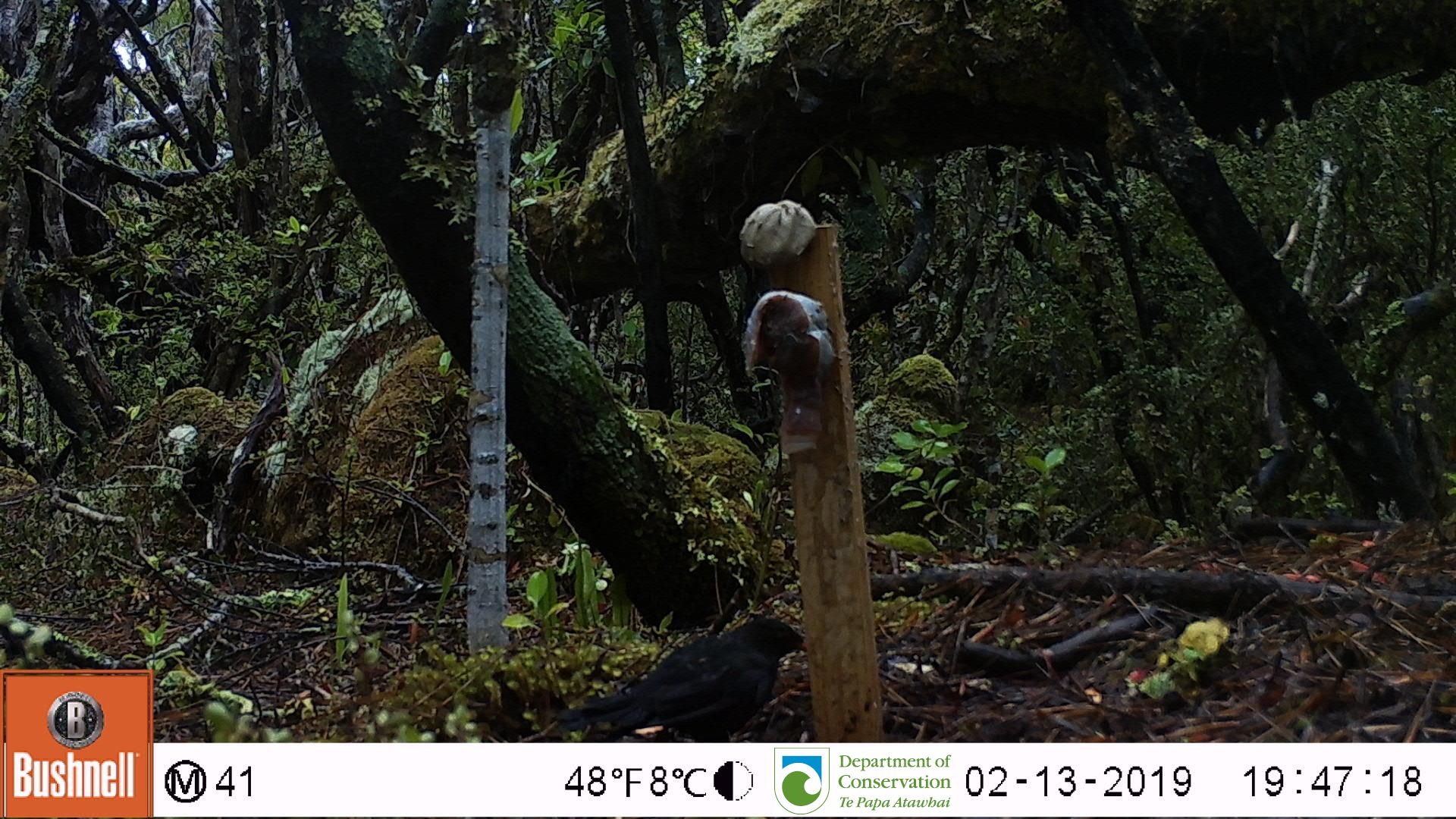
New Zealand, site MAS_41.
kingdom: Animalia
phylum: Chordata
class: Aves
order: Passeriformes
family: Turdidae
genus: Turdus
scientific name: Turdus merula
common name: eurasian blackbird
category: blackbird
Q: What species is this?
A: Blackbird (eurasian blackbird) (Turdus merula).